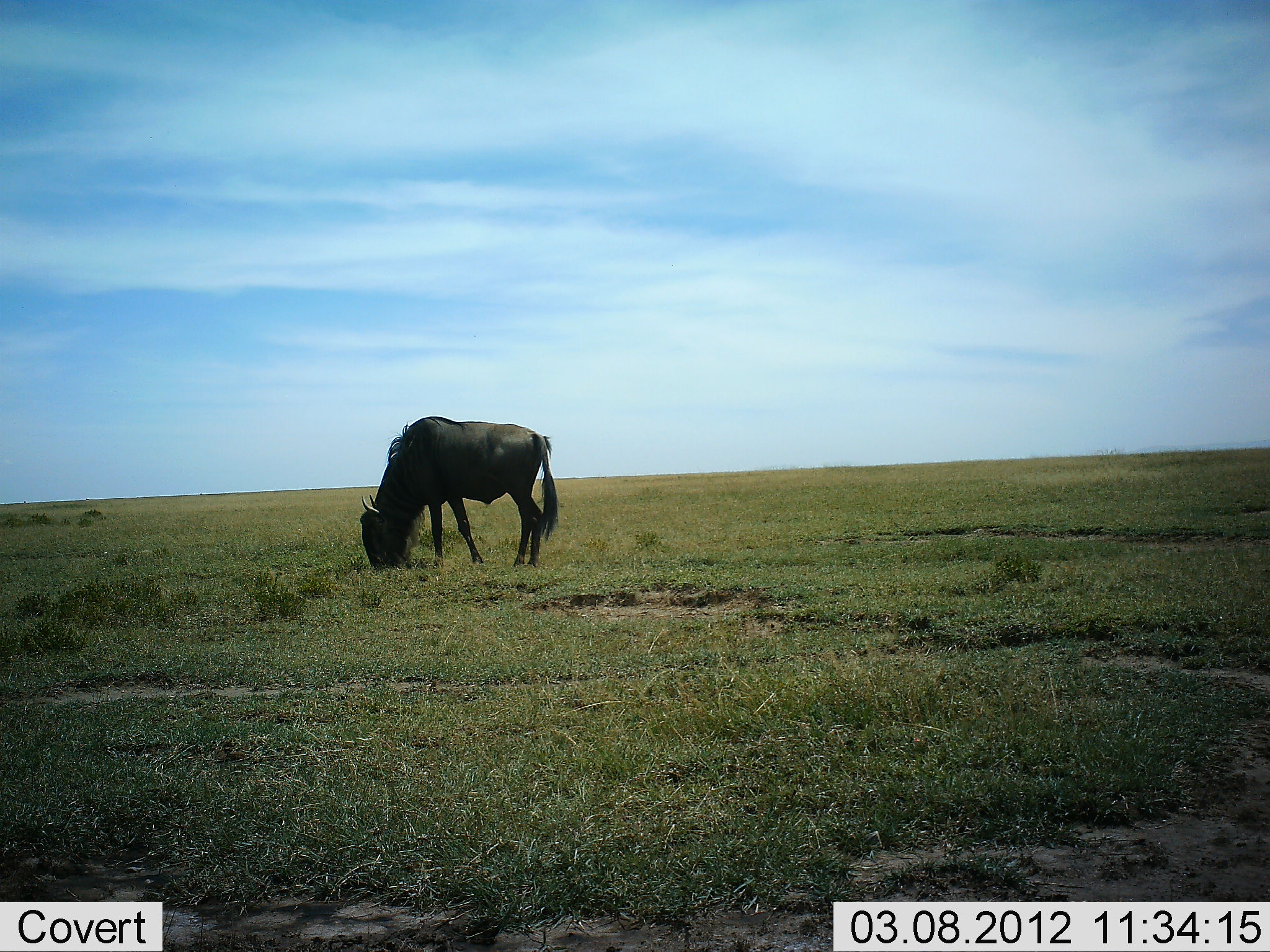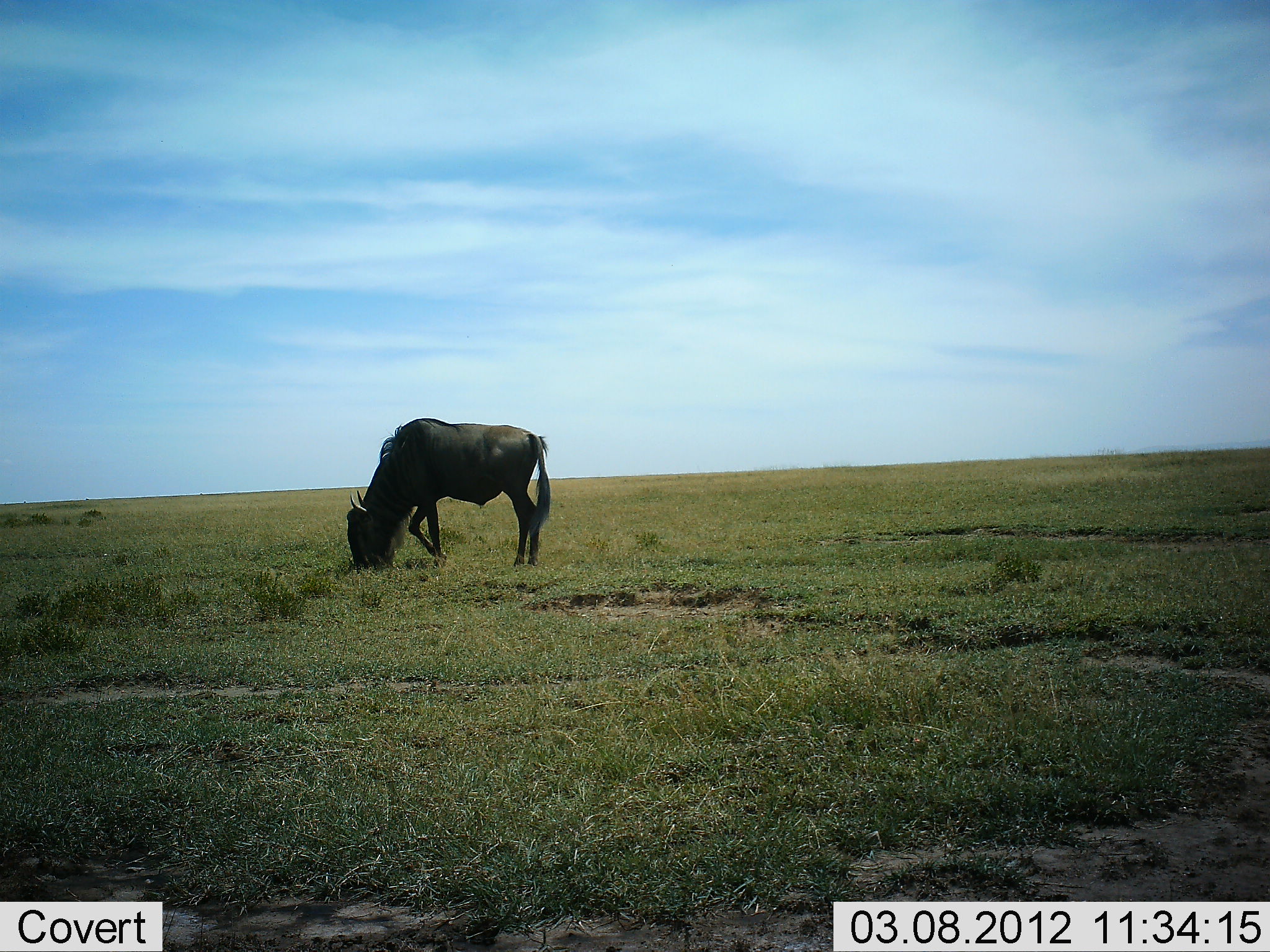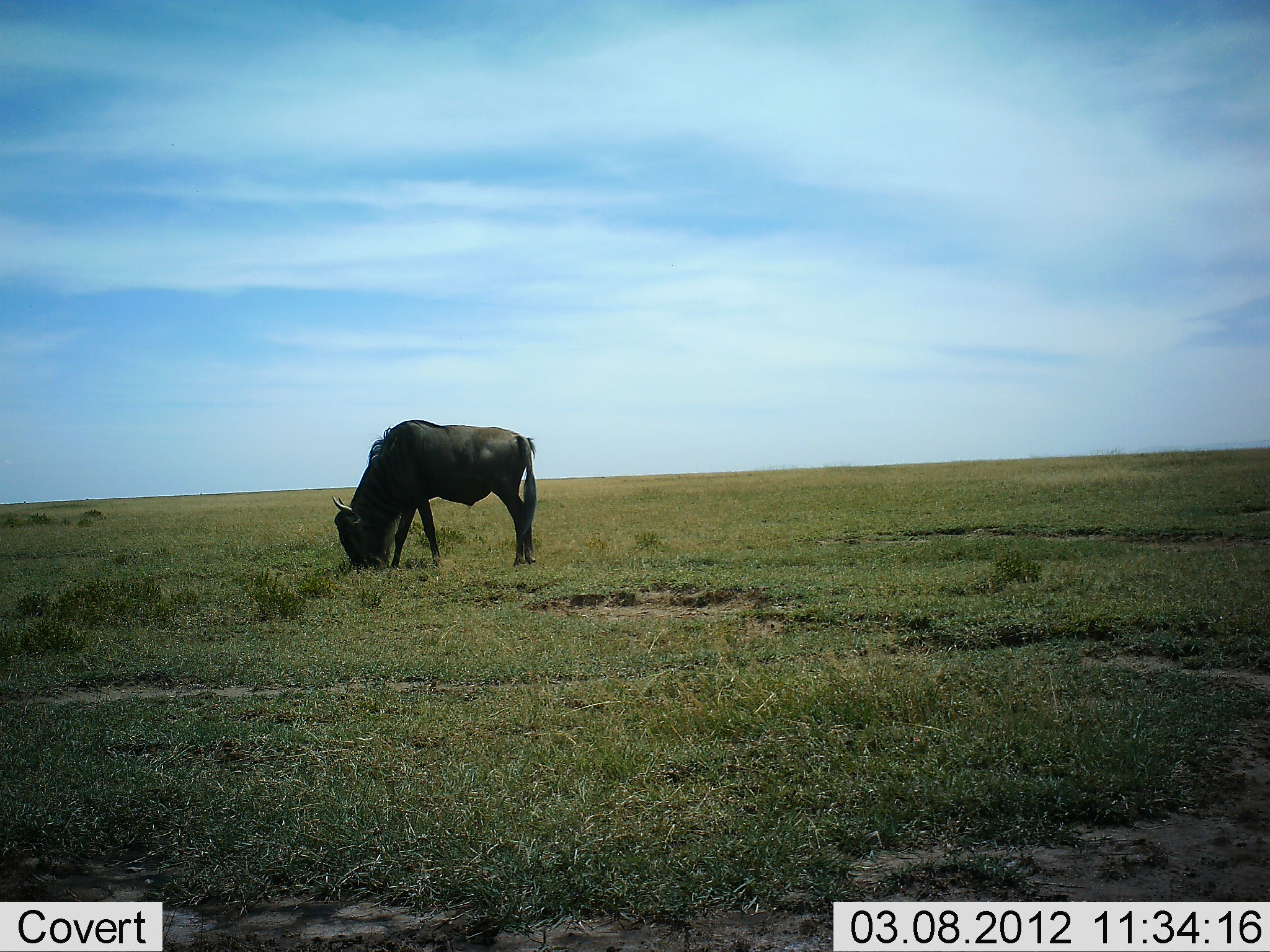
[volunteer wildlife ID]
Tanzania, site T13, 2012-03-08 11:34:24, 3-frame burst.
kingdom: Animalia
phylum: Chordata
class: Mammalia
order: Artiodactyla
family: Bovidae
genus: Connochaetes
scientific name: Connochaetes taurinus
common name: blue wildebeest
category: wildebeest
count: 1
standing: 7%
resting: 0%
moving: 0%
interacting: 0%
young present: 0%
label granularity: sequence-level